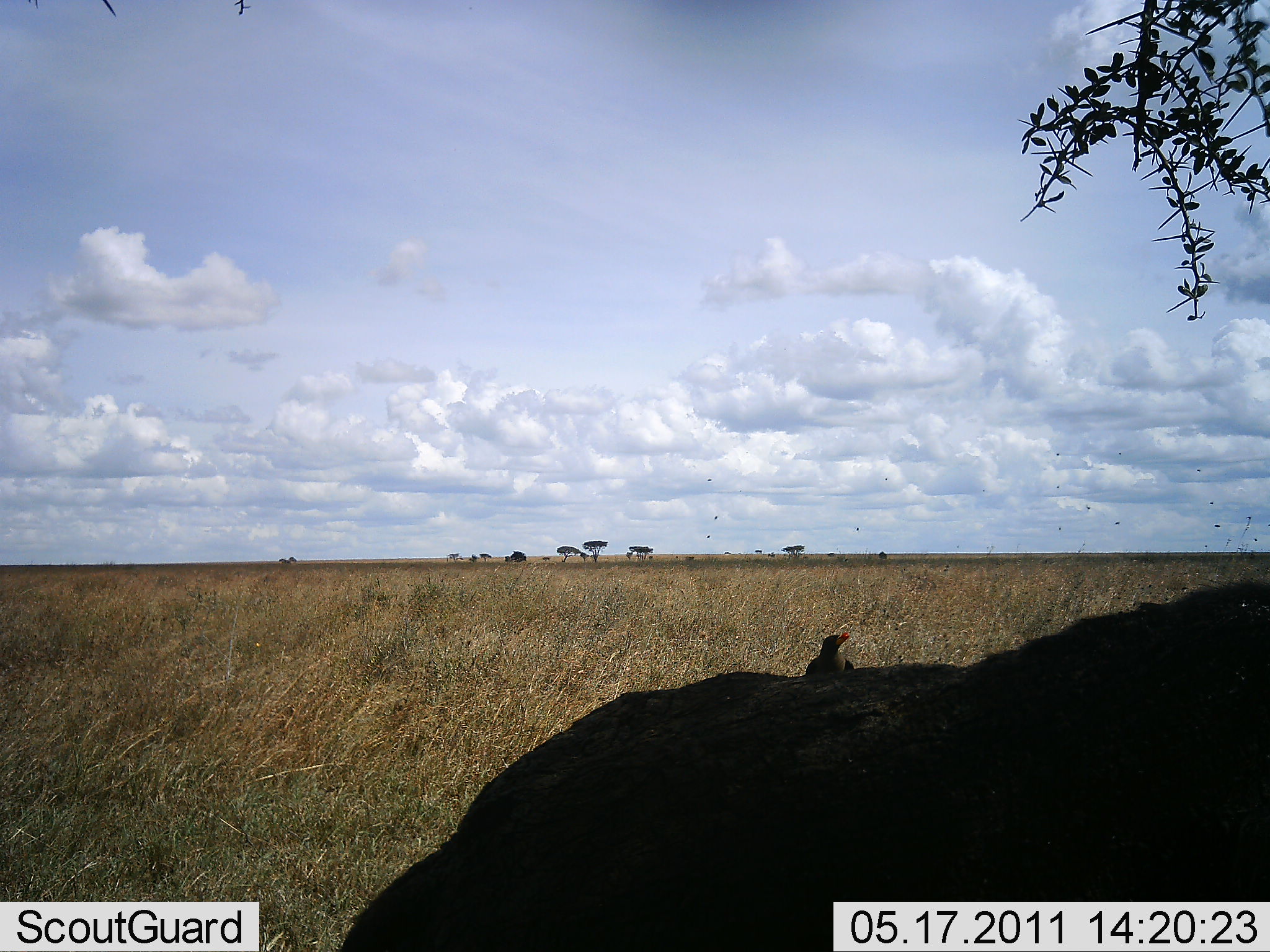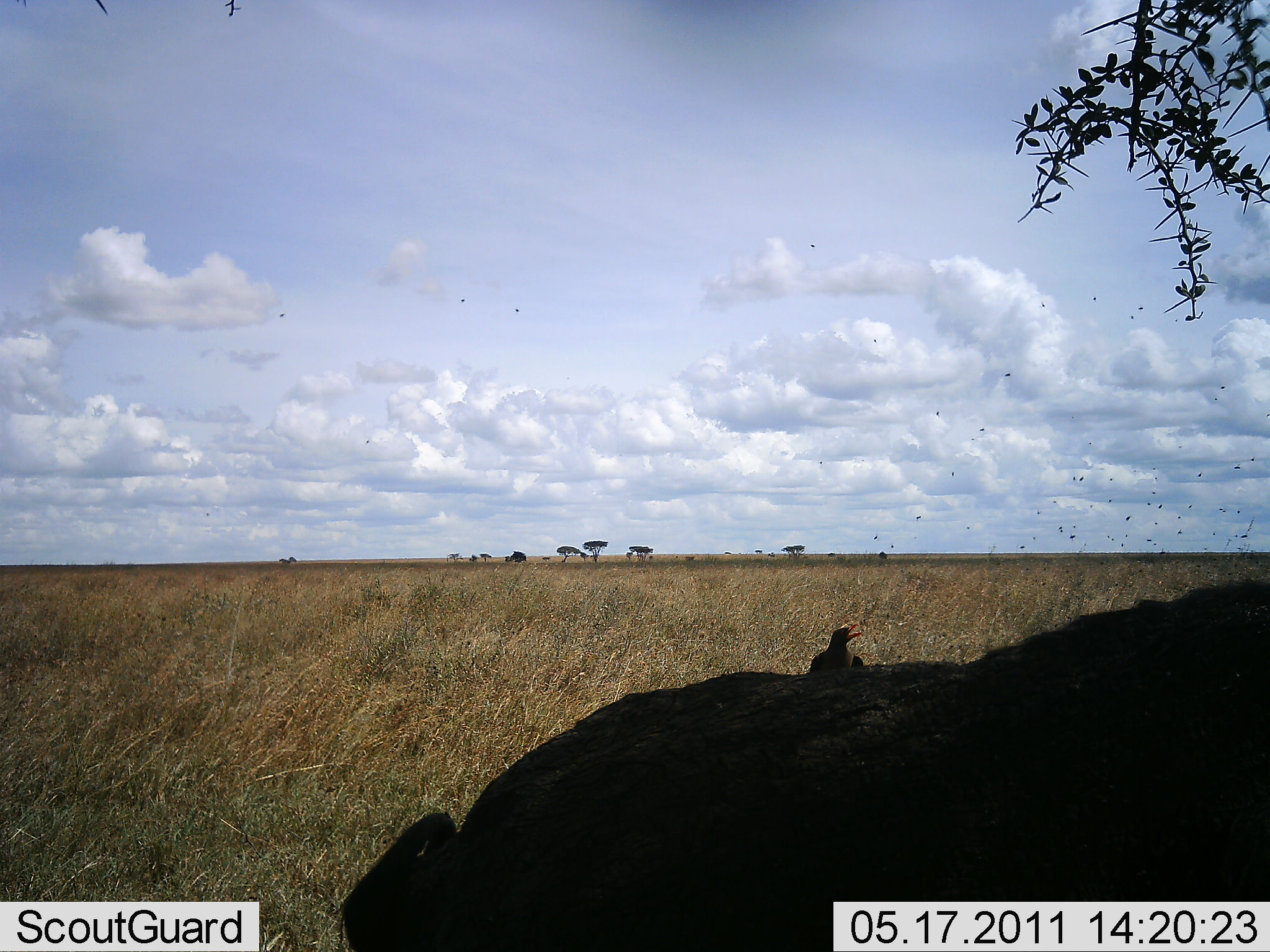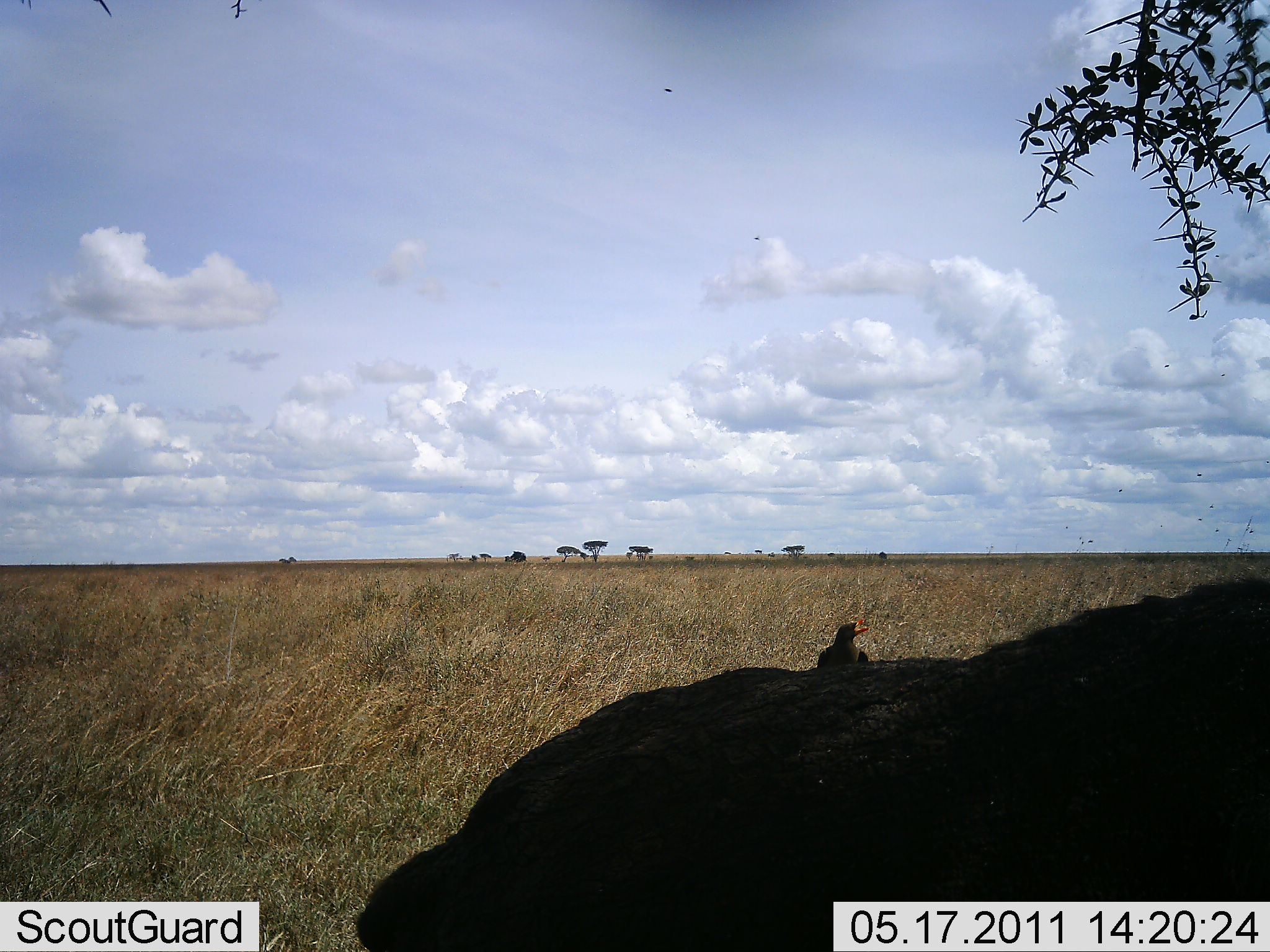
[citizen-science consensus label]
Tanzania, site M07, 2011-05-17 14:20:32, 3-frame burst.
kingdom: Animalia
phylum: Chordata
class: Mammalia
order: Artiodactyla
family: Bovidae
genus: Syncerus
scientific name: Syncerus caffer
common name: cape buffalo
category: buffalo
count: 1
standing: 40%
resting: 20%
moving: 0%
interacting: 0%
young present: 0%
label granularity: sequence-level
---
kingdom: Animalia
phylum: Chordata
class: Aves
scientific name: Aves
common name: bird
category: otherbird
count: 1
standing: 71%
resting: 21%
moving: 7%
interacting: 21%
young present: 0%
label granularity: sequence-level